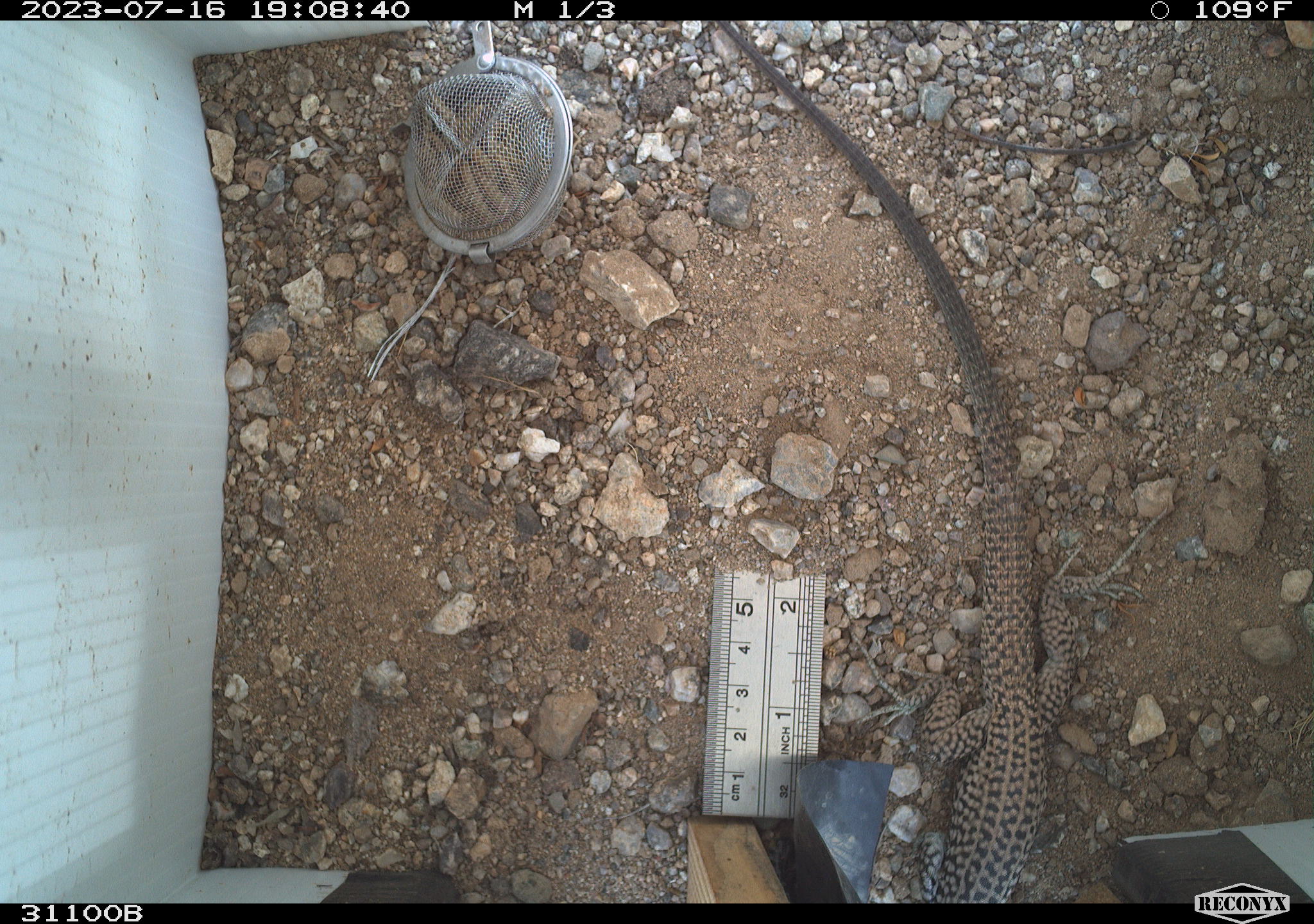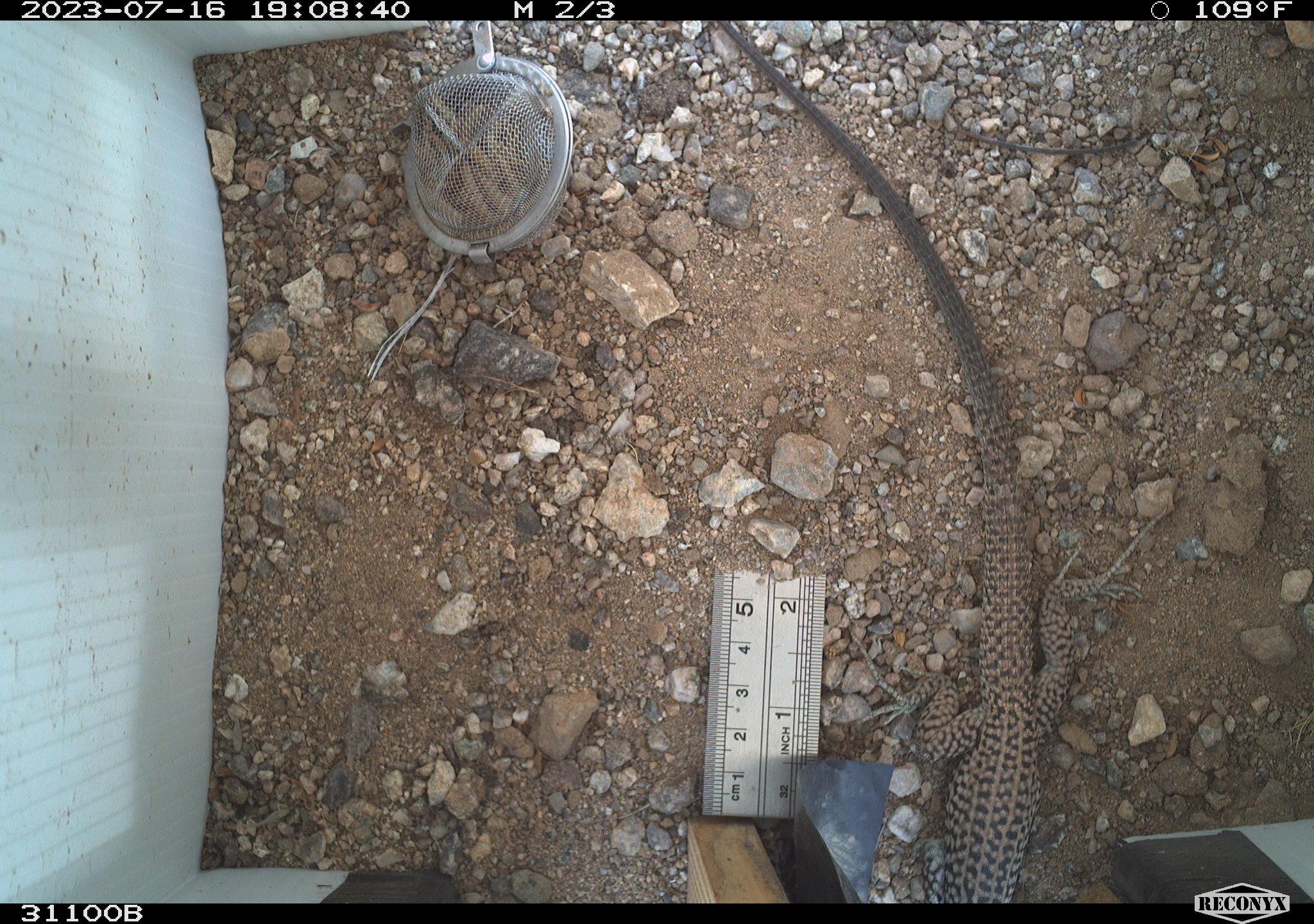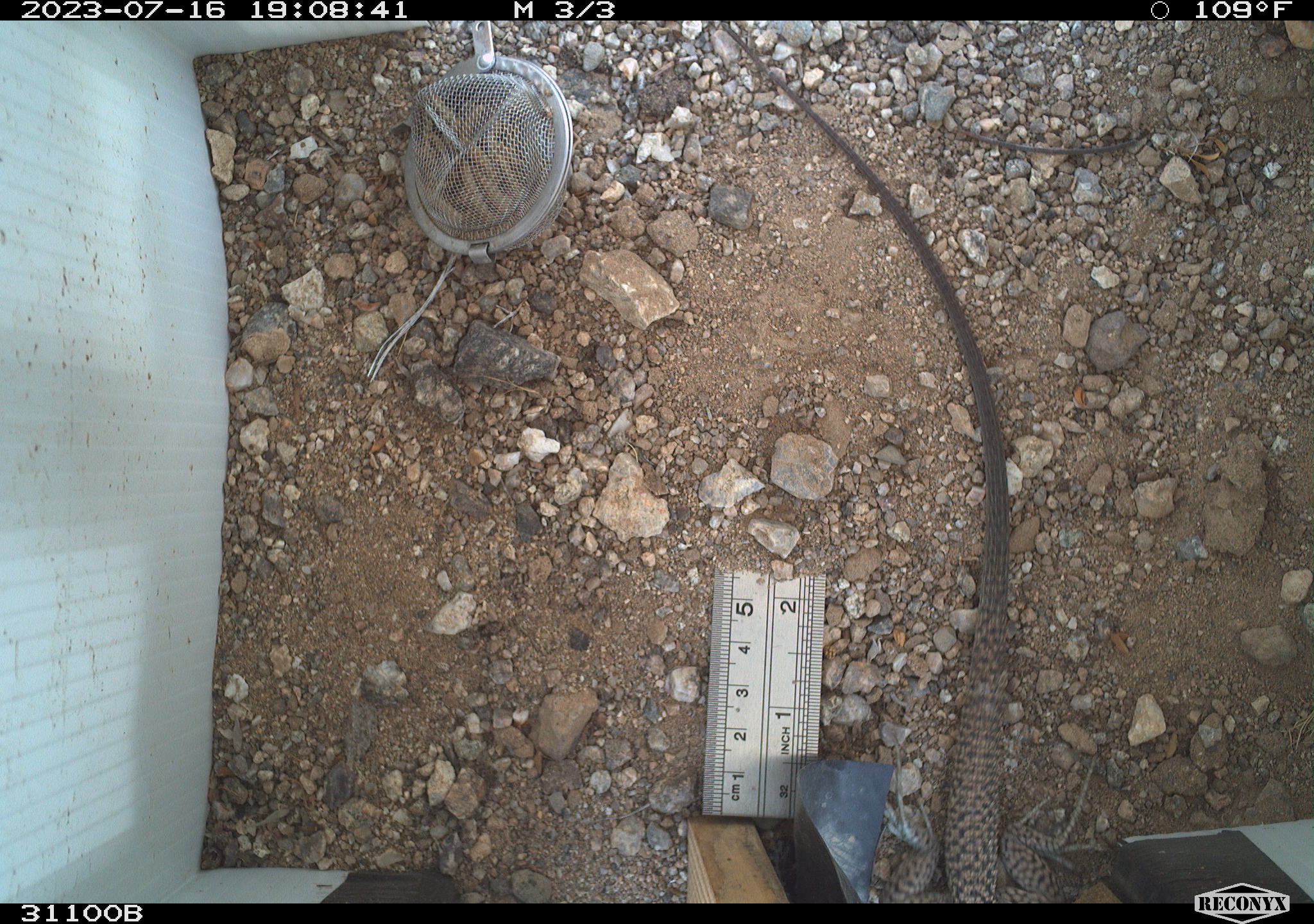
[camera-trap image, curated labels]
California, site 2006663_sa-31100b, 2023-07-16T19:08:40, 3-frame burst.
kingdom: Animalia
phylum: Chordata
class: Reptilia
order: Squamata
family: Teiidae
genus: Aspidoscelis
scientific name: Aspidoscelis tigris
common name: western whiptail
Western whiptail (Aspidoscelis tigris).